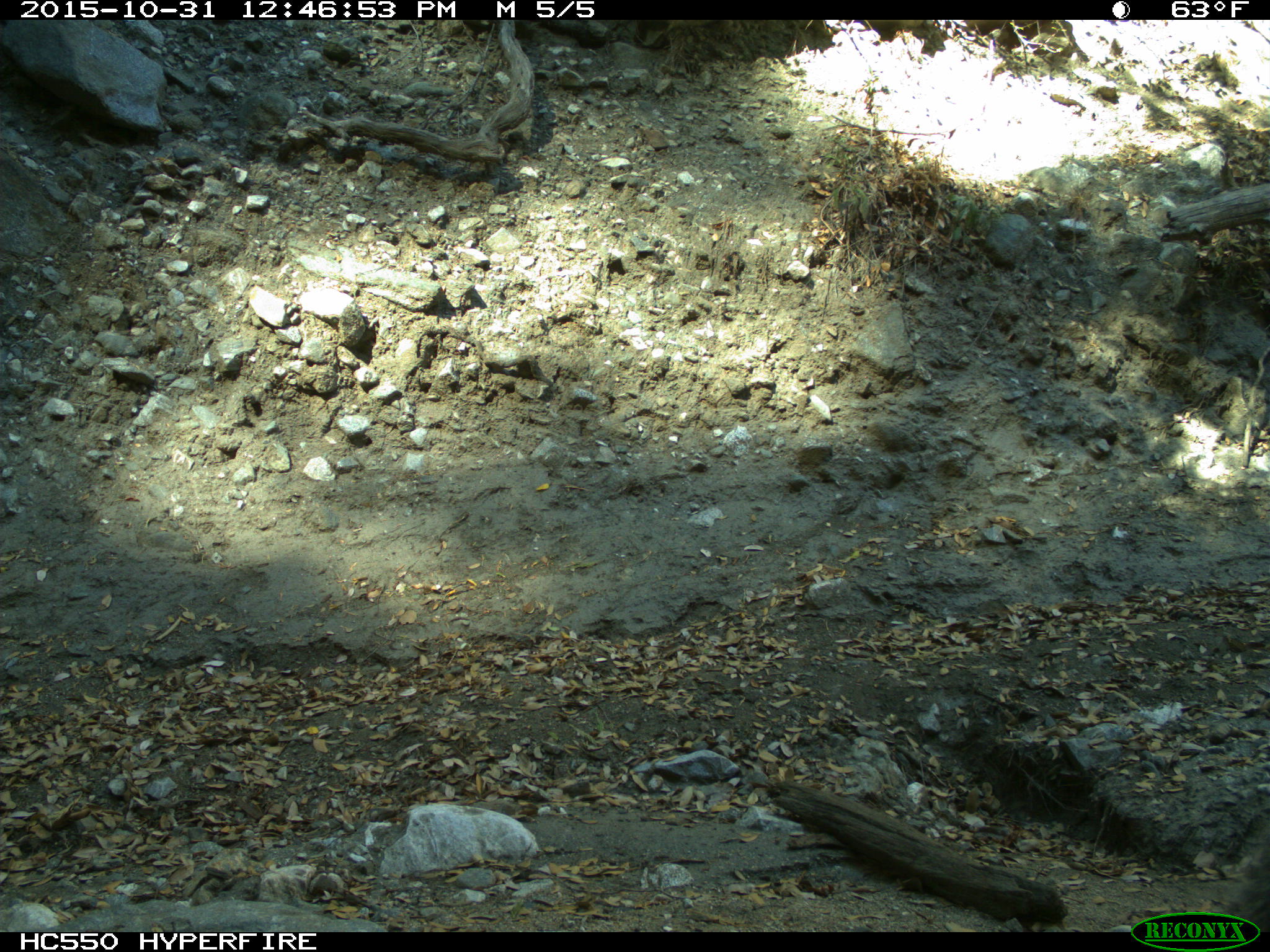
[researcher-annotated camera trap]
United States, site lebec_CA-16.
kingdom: Animalia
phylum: Chordata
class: Mammalia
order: Rodentia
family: Sciuridae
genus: Sciurus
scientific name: Sciurus carolinensis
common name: eastern gray squirrel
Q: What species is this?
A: Sciurus carolinensis (eastern gray squirrel).